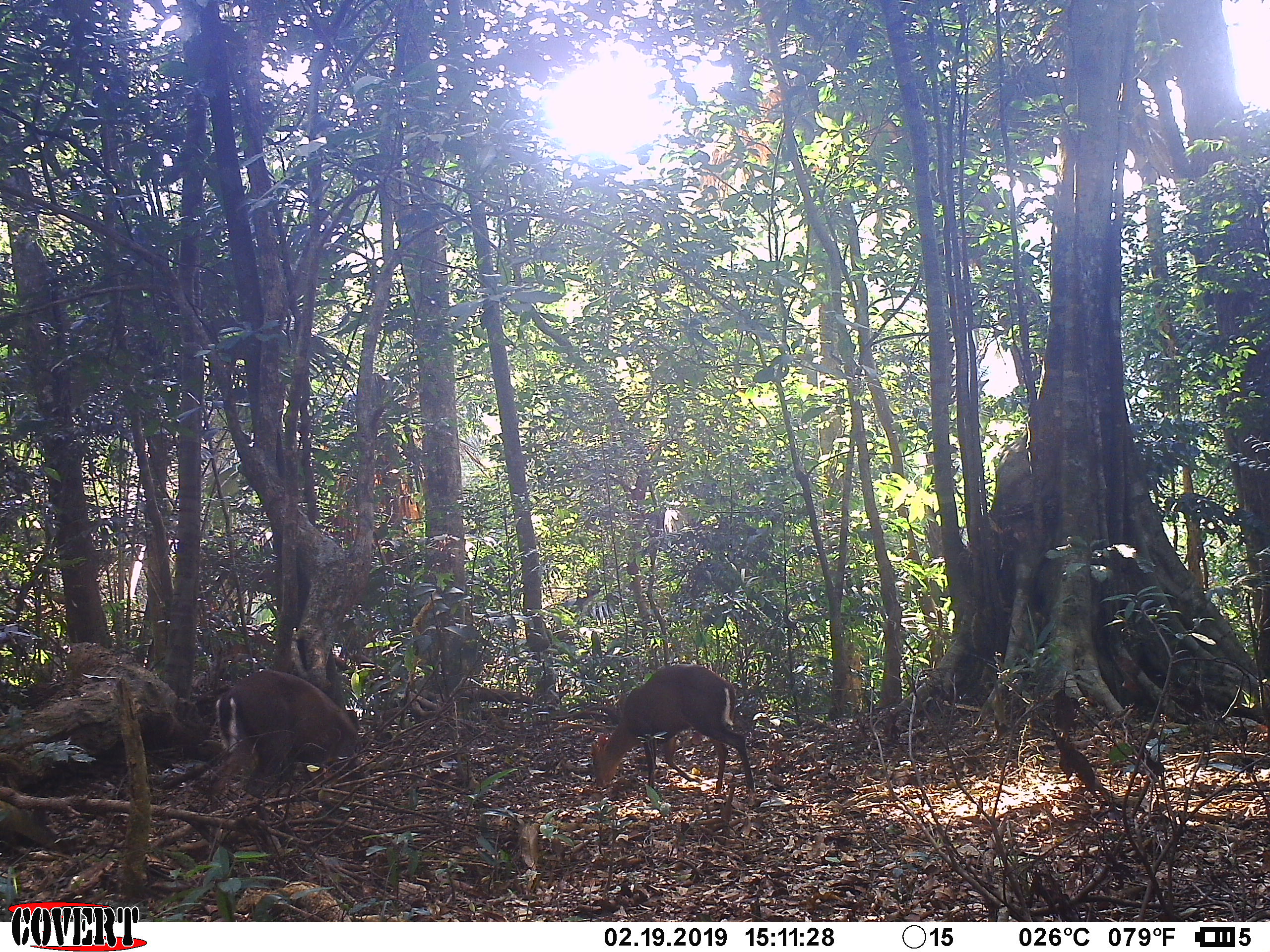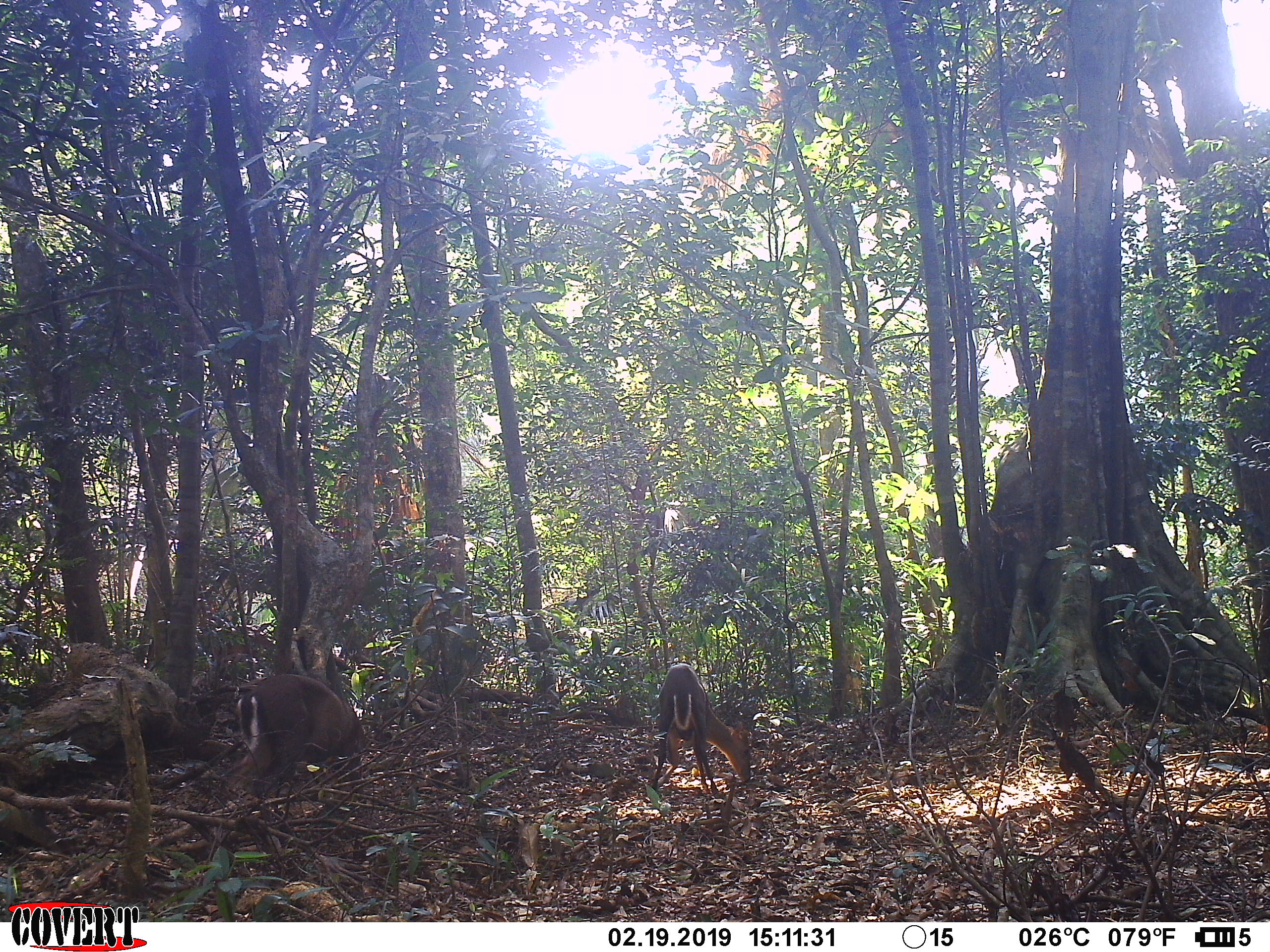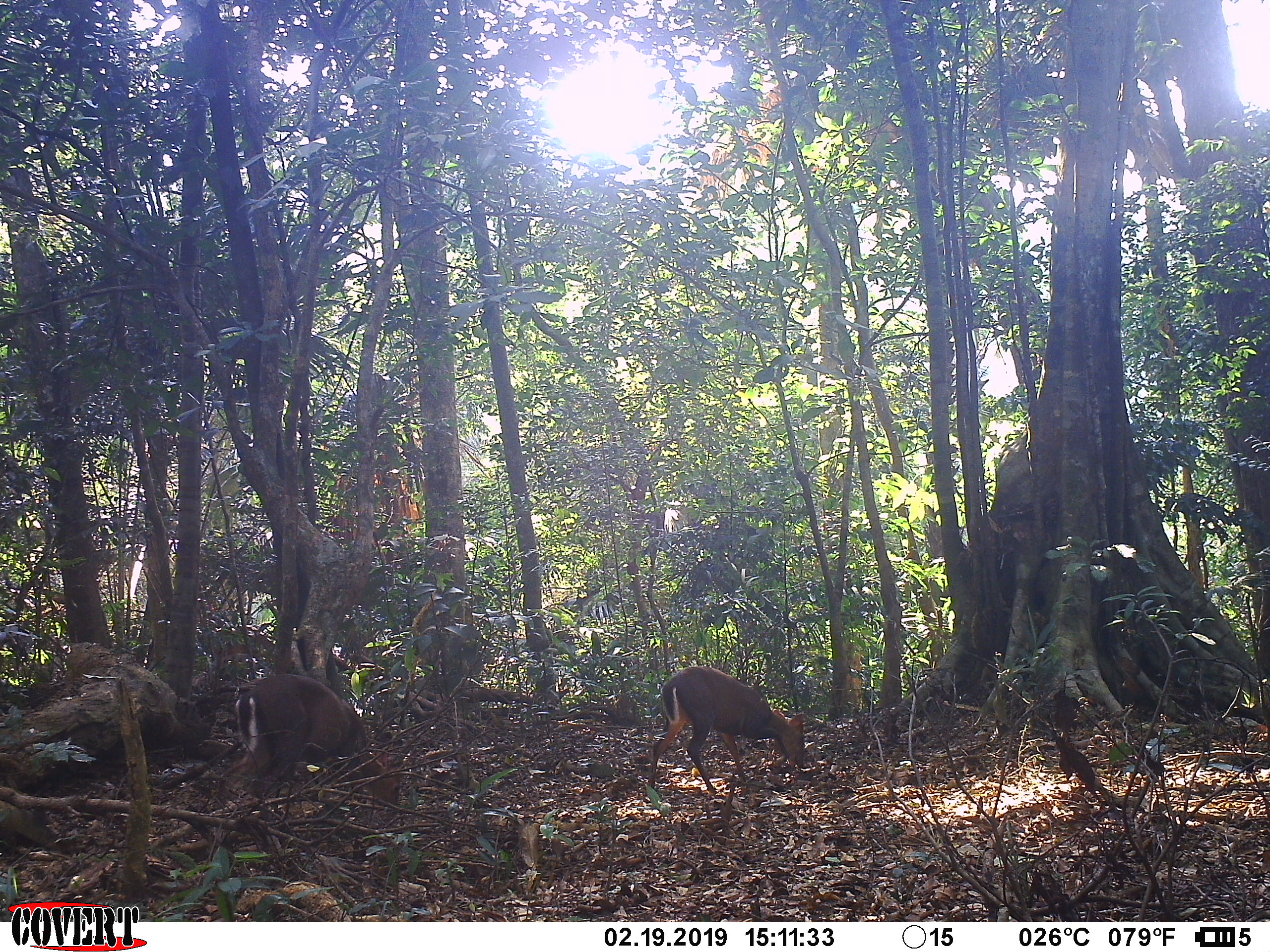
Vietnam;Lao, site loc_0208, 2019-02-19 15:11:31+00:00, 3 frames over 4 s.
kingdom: Animalia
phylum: Chordata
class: Mammalia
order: Artiodactyla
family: Cervidae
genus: Muntiacus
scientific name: Muntiacus rooseveltorum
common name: roosevelt's muntjac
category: roosevelts muntjac group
Roosevelts muntjac group (roosevelt's muntjac) (Muntiacus rooseveltorum). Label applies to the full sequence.